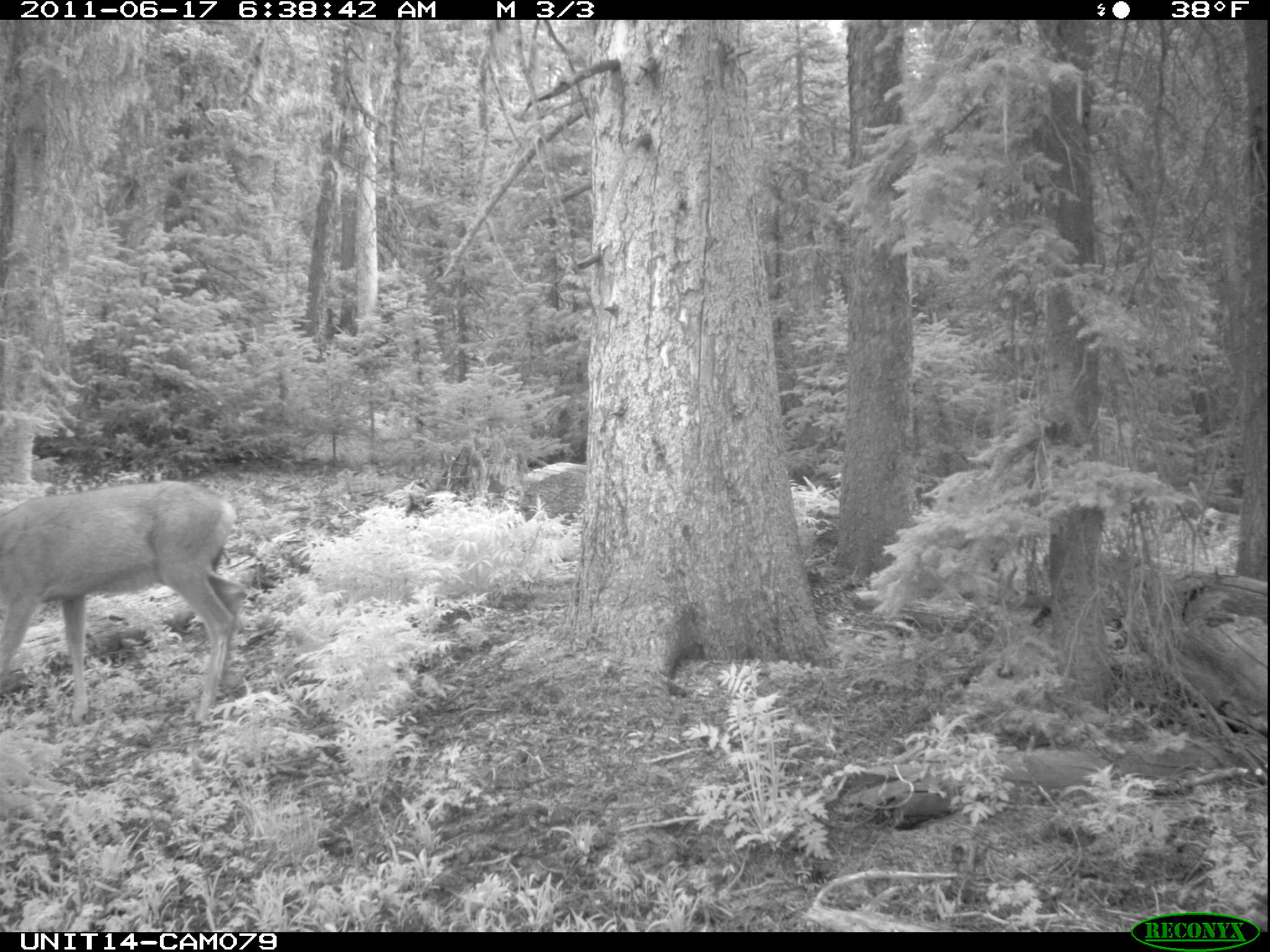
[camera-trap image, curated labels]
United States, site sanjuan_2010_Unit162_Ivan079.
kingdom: Animalia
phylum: Chordata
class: Mammalia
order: Artiodactyla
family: Cervidae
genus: Odocoileus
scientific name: Odocoileus hemionus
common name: mule deer